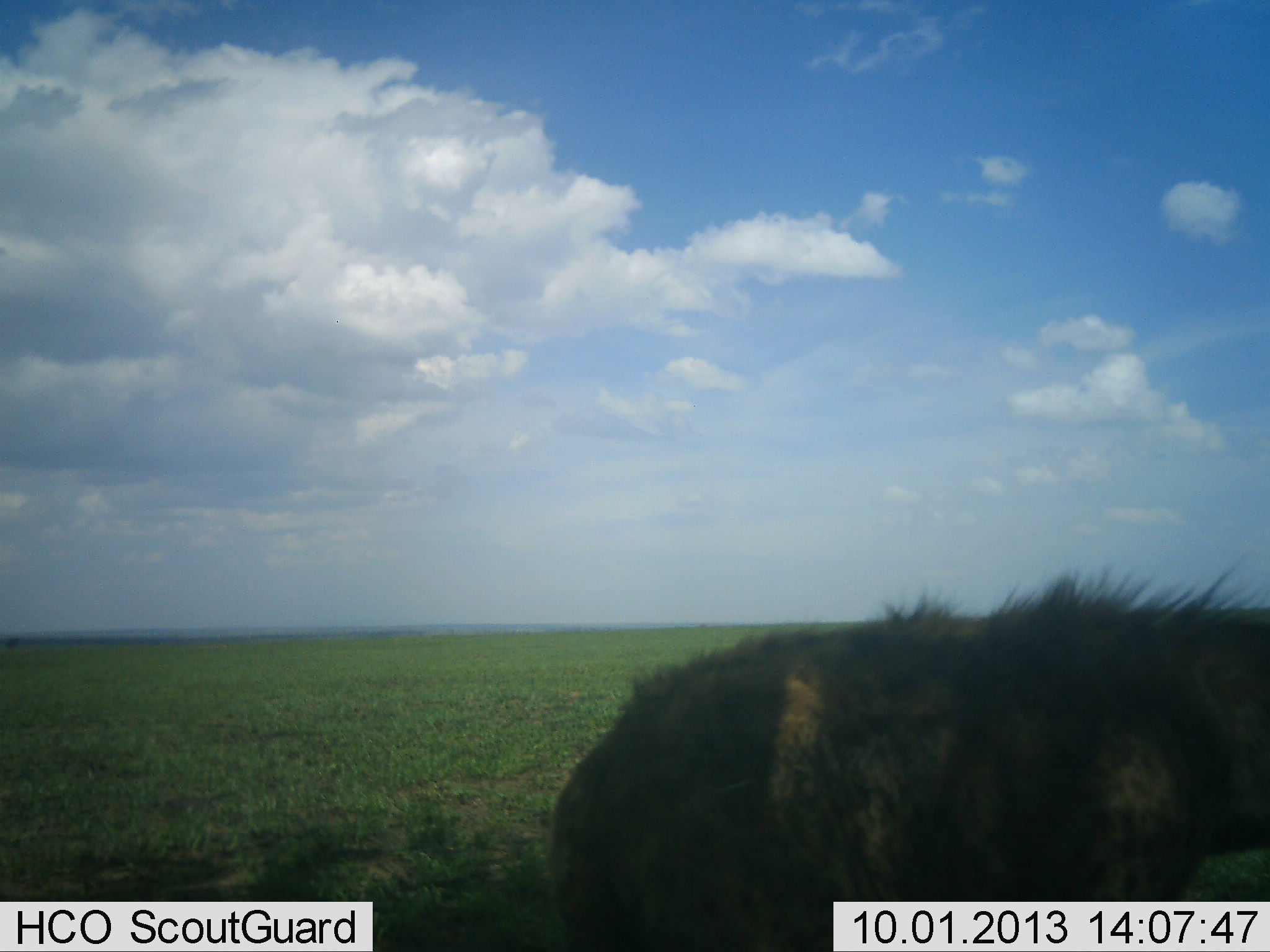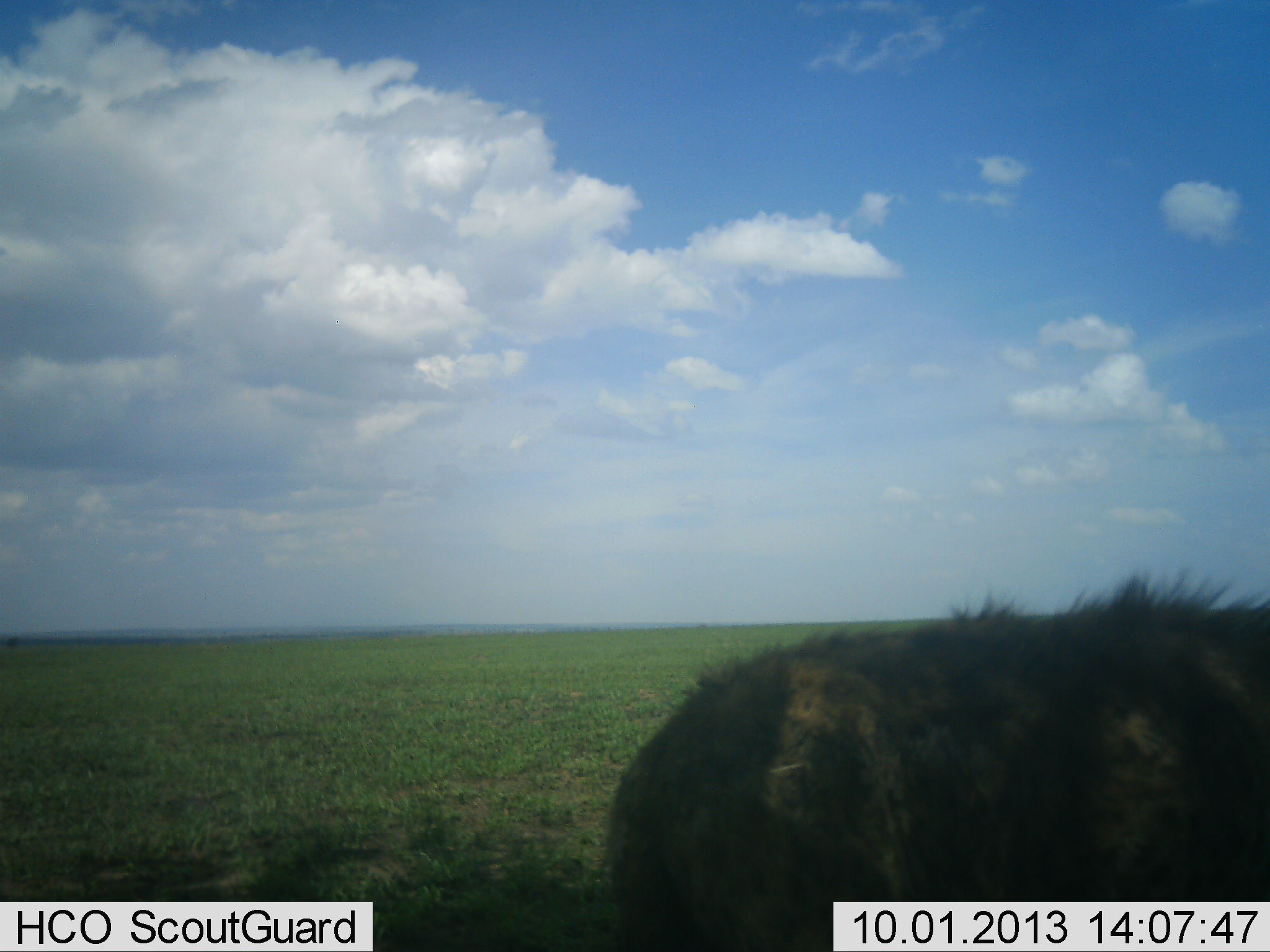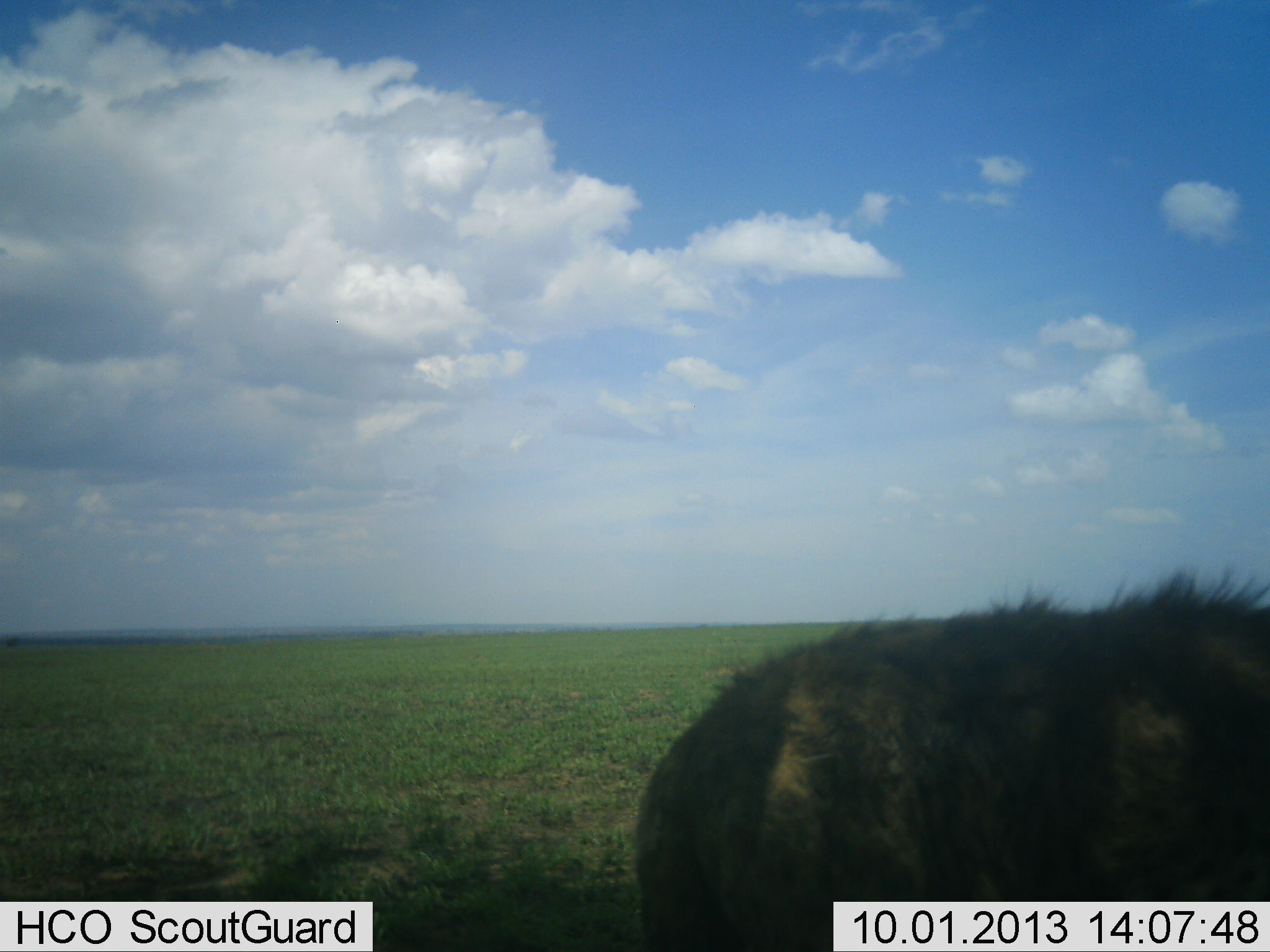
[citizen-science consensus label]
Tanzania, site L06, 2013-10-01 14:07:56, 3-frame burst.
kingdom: Animalia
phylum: Chordata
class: Mammalia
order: Carnivora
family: Hyaenidae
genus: Crocuta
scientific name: Crocuta crocuta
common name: spotted hyena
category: hyenaspotted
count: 1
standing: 43%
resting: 0%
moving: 57%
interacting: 0%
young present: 0%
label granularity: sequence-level